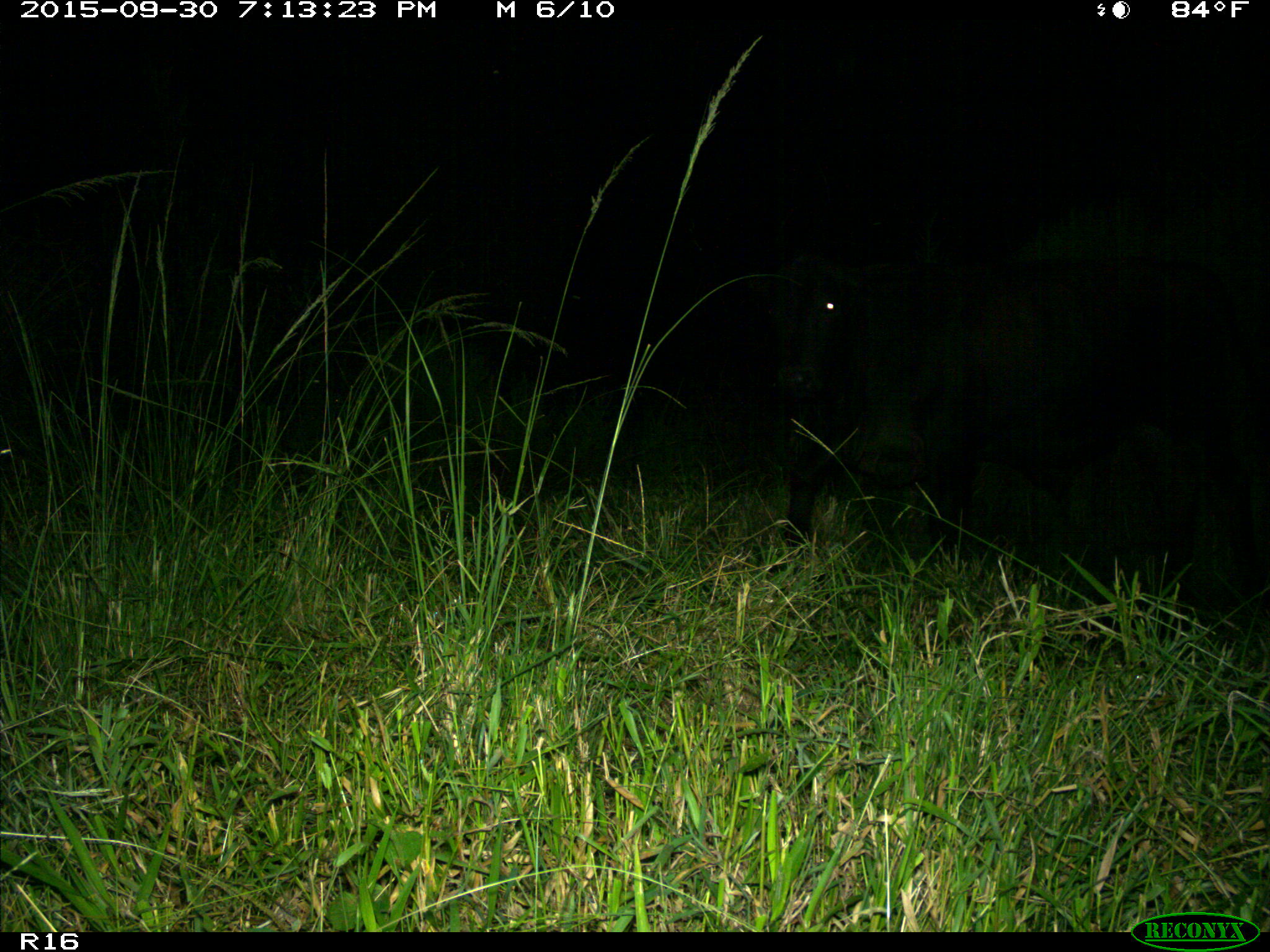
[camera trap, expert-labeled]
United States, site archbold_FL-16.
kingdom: Animalia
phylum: Chordata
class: Mammalia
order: Artiodactyla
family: Bovidae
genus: Bos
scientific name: Bos taurus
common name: domestic cow